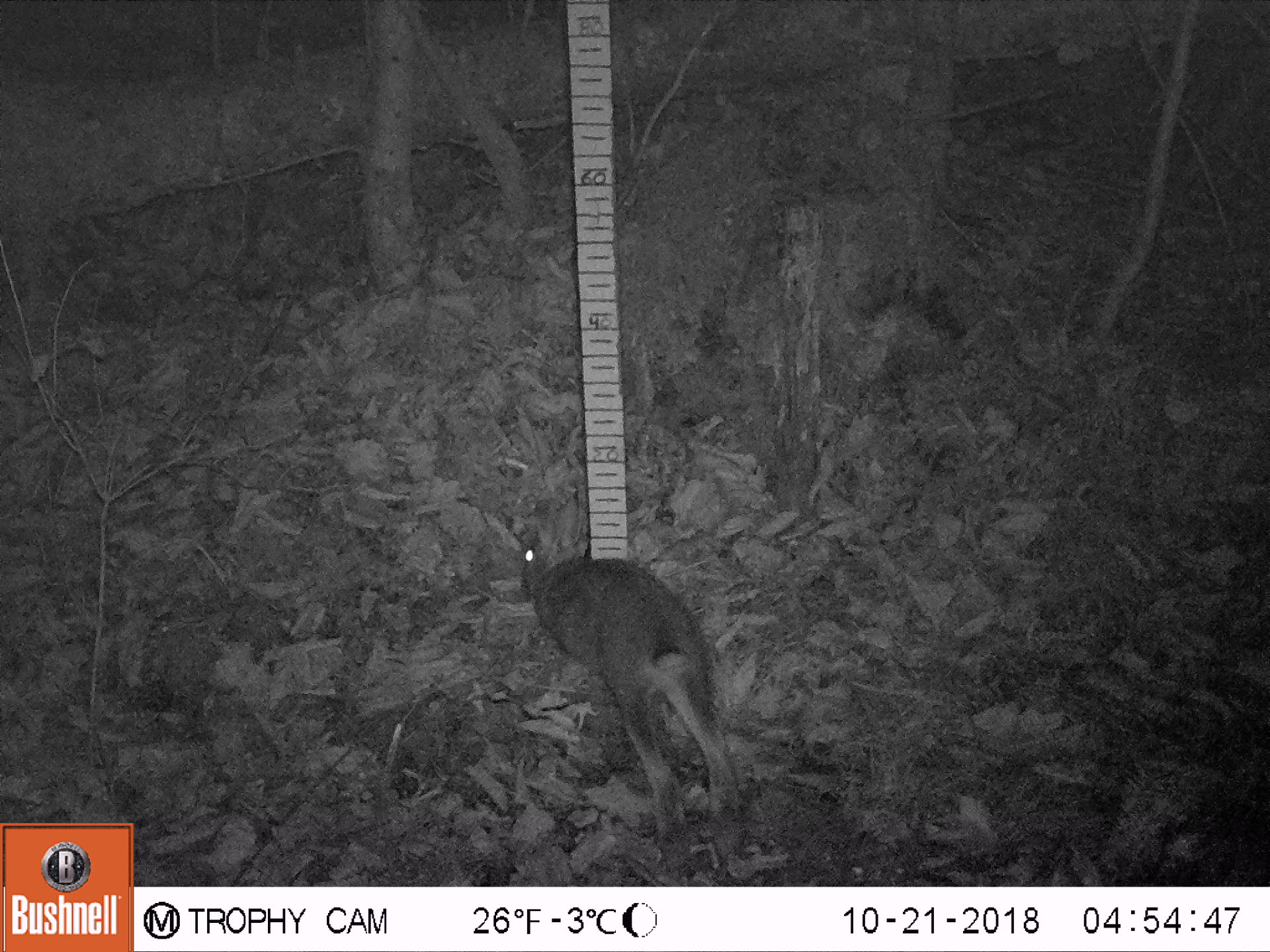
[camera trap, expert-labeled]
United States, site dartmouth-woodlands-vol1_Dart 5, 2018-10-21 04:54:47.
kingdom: Animalia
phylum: Chordata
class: Mammalia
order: Lagomorpha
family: Leporidae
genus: Lepus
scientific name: Lepus americanus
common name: snowshoe hare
Snowshoe hare (Lepus americanus).